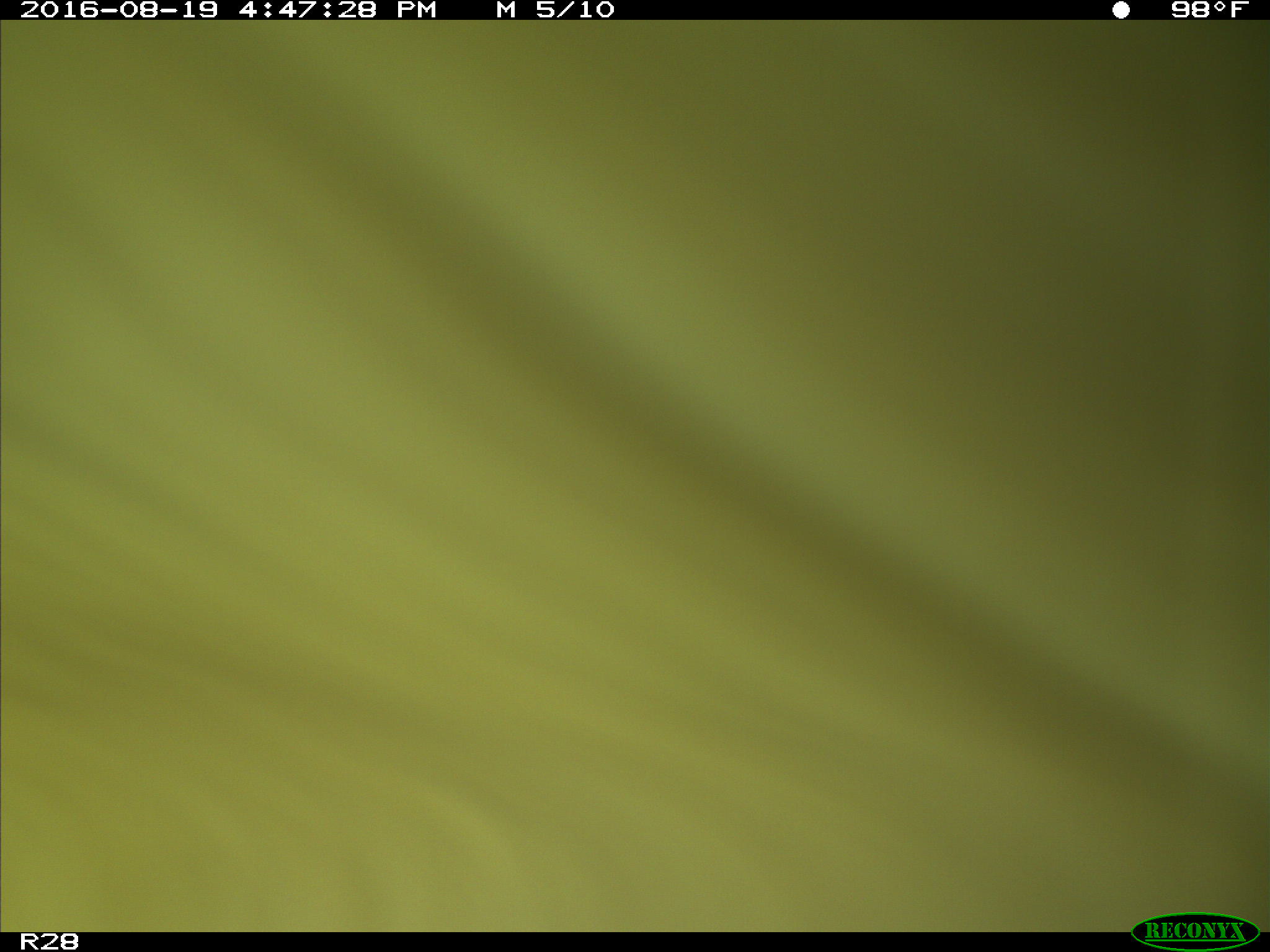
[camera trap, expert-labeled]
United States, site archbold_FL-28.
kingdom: Animalia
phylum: Chordata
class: Mammalia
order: Artiodactyla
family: Bovidae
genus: Bos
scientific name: Bos taurus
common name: domestic cow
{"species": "Bos taurus (domestic cow)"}